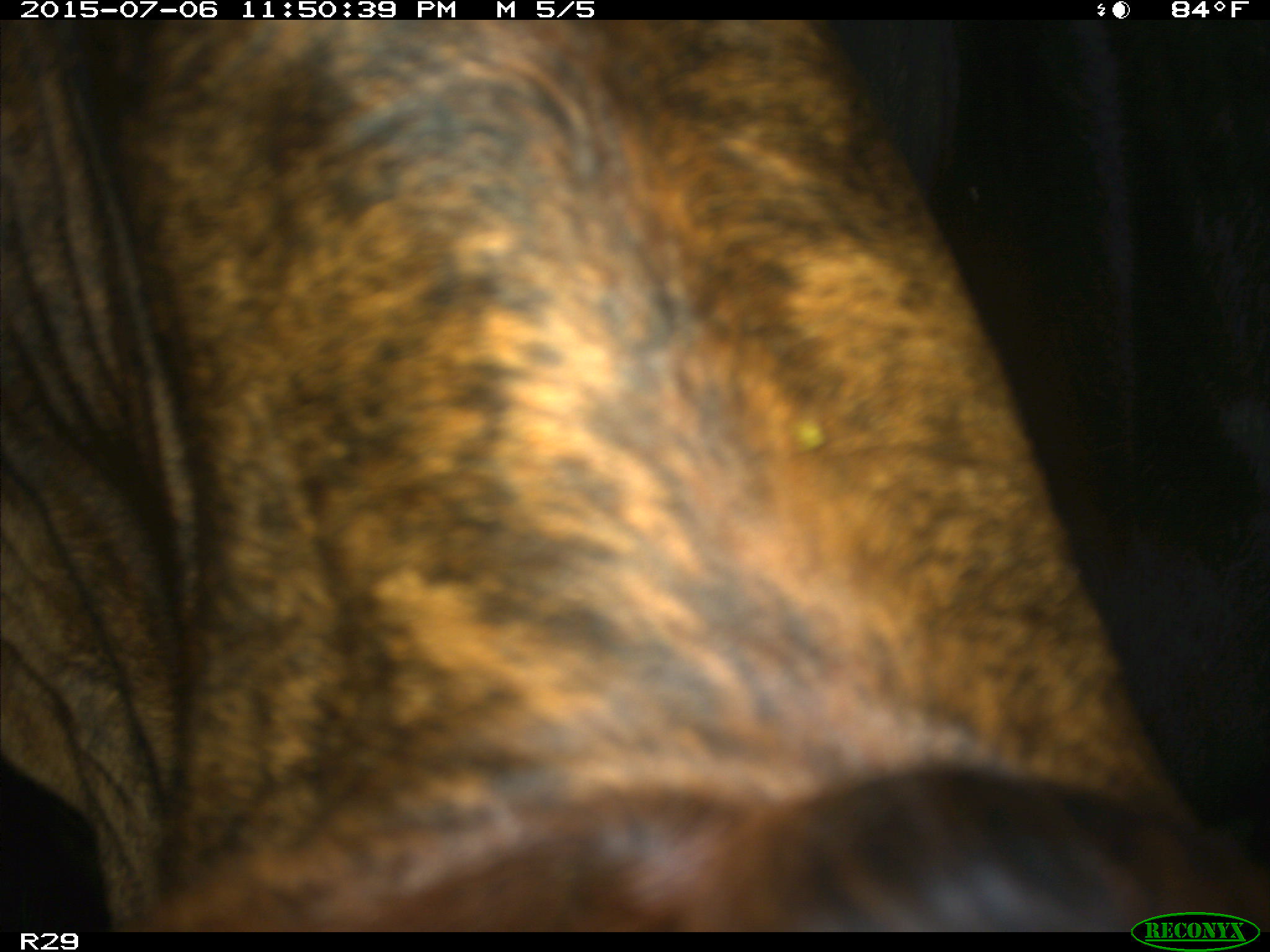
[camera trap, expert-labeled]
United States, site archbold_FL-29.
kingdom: Animalia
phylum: Chordata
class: Mammalia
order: Artiodactyla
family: Bovidae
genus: Bos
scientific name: Bos taurus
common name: domestic cow